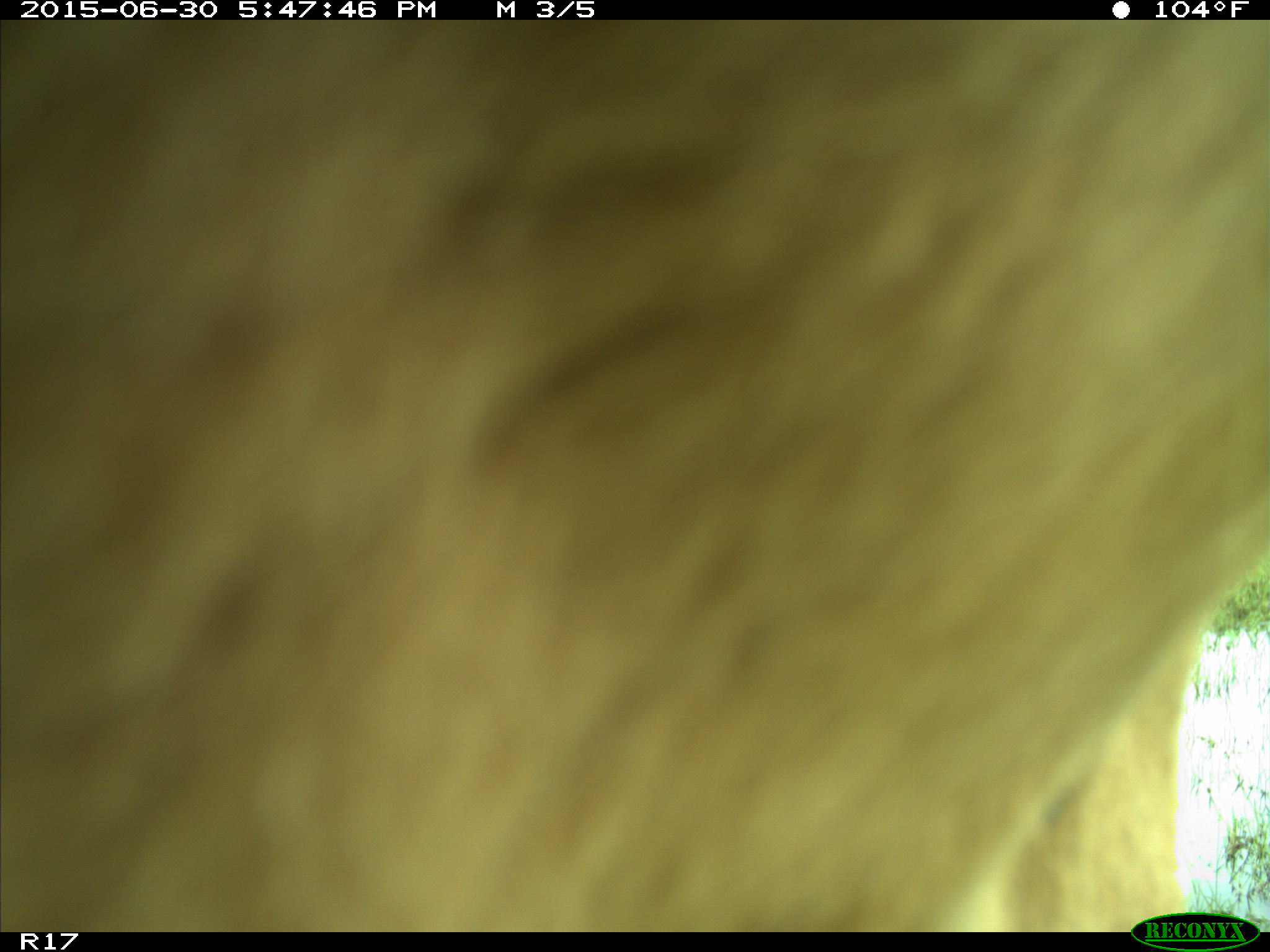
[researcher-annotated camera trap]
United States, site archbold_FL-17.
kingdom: Animalia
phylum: Chordata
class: Mammalia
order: Artiodactyla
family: Bovidae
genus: Bos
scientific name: Bos taurus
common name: domestic cow